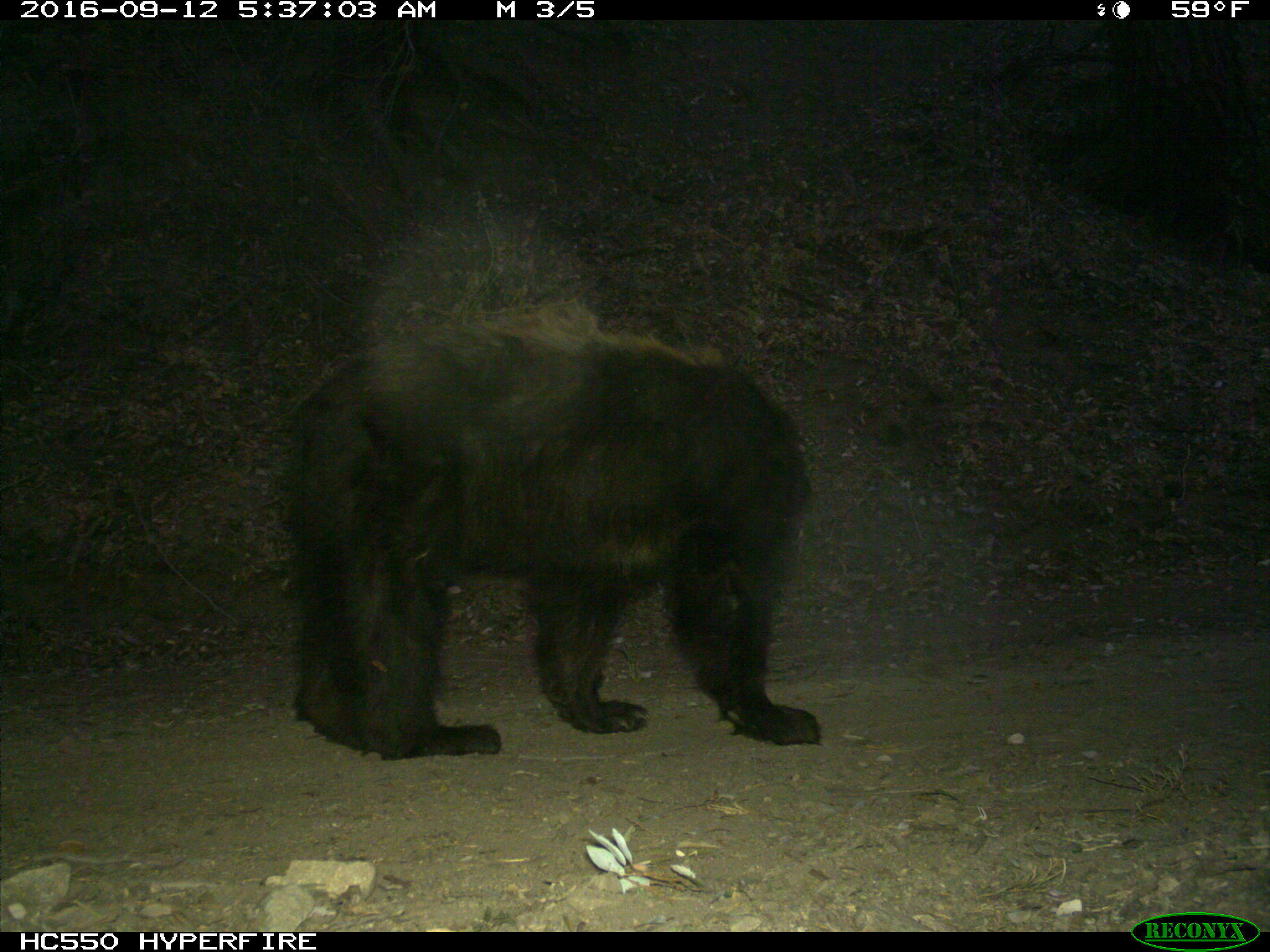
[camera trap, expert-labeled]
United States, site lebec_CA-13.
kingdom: Animalia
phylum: Chordata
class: Mammalia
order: Carnivora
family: Ursidae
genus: Ursus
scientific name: Ursus americanus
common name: american black bear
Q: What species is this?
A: Ursus americanus (american black bear).